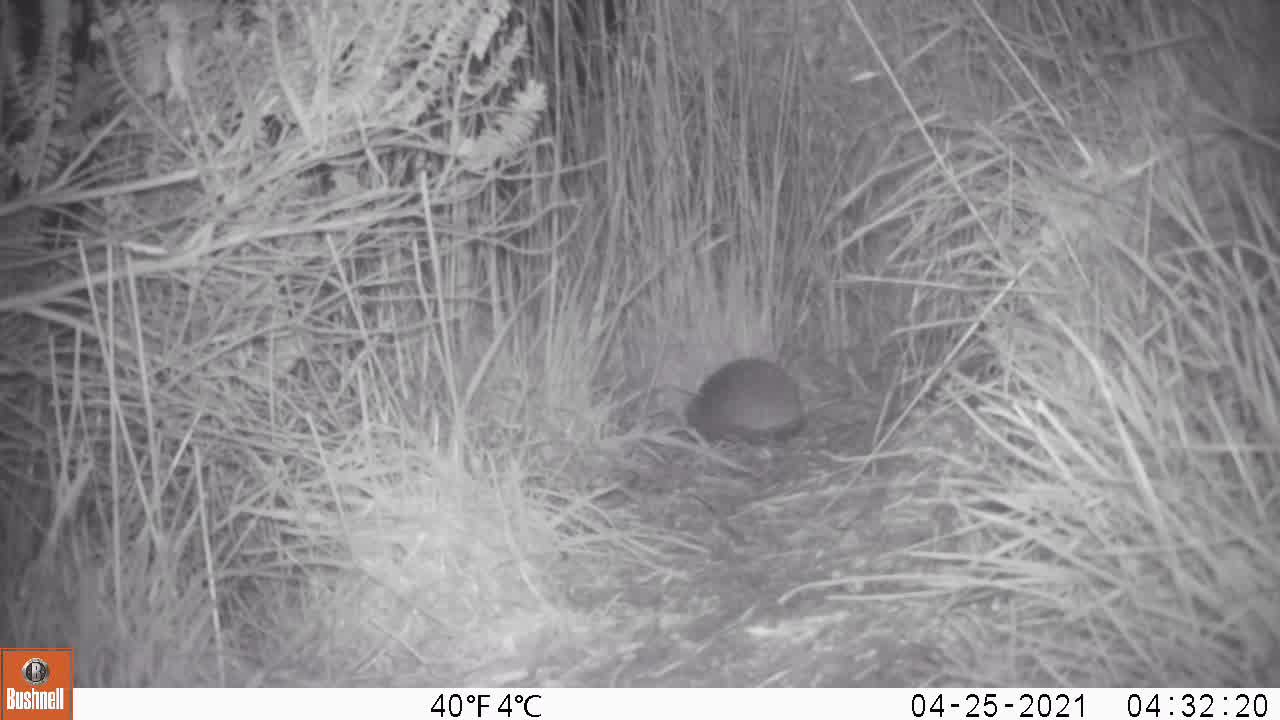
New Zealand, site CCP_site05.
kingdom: Animalia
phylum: Chordata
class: Mammalia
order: Eulipotyphla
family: Erinaceidae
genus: Erinaceus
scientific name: Erinaceus europaeus europaeus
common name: european hedgehog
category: hedgehog